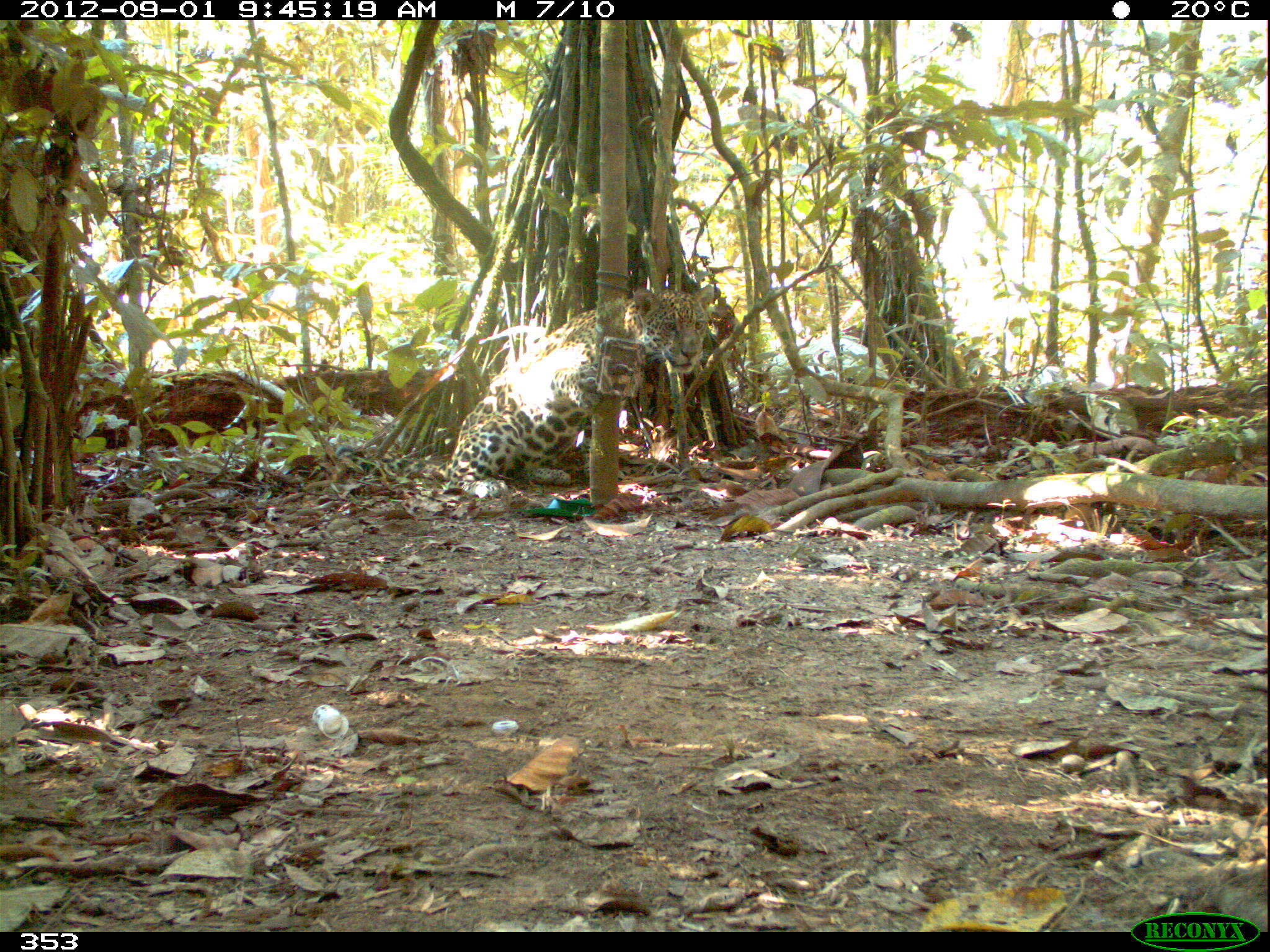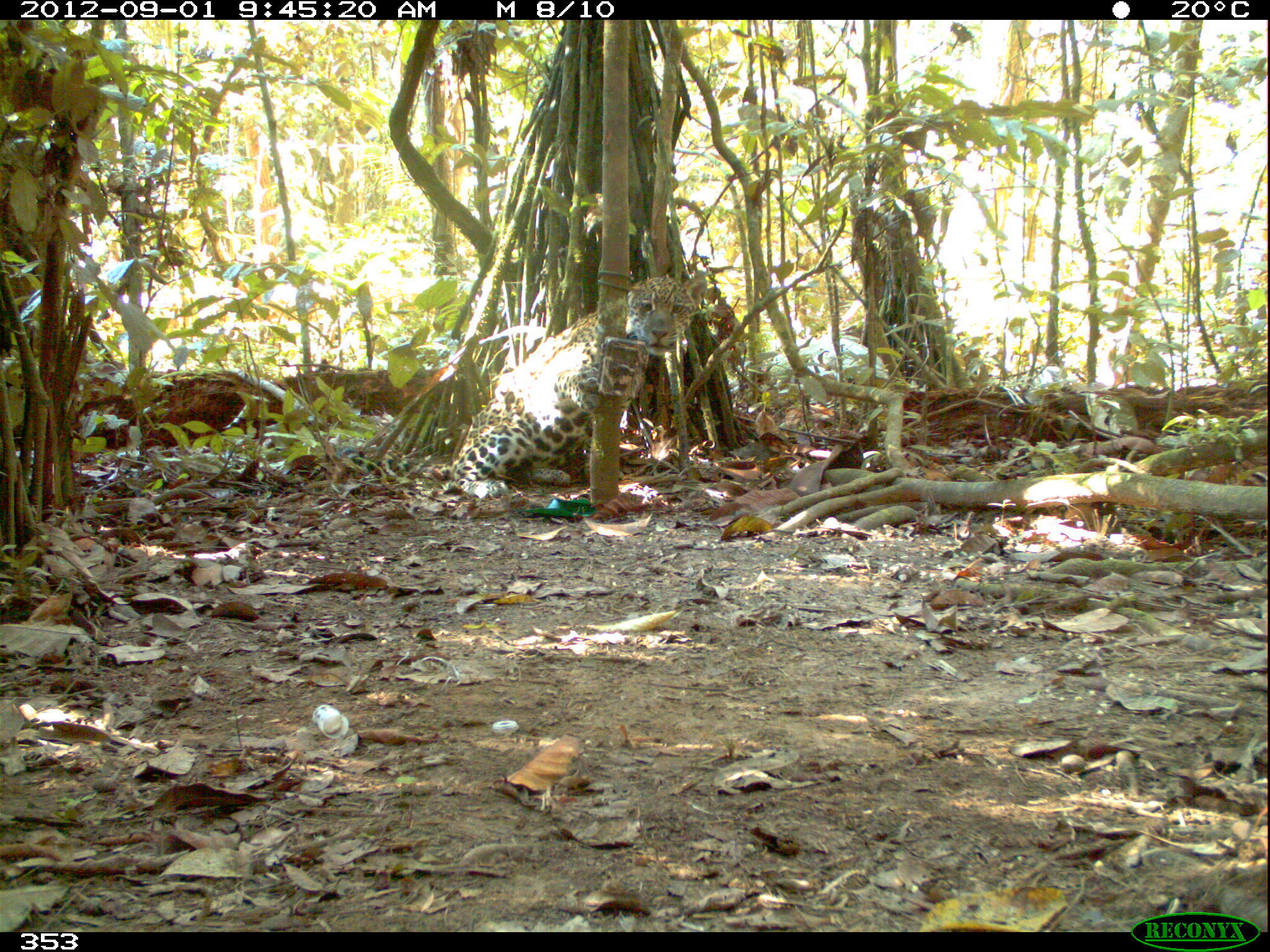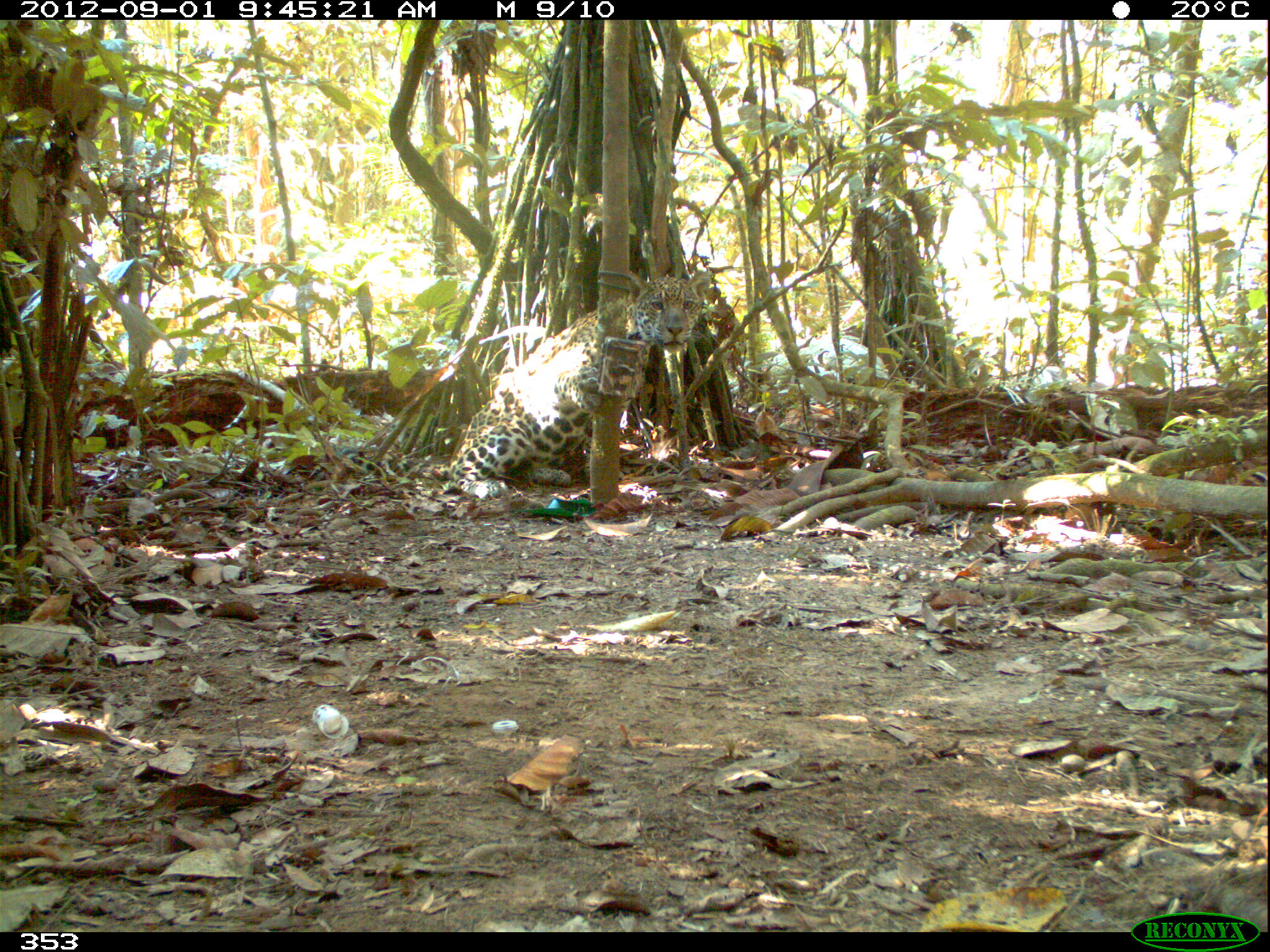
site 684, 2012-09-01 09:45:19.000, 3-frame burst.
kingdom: Animalia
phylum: Chordata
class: Mammalia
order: Carnivora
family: Felidae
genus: Panthera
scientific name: Panthera onca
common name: jaguar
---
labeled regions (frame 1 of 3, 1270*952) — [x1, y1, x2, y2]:
panthera onca: [333, 284, 713, 498]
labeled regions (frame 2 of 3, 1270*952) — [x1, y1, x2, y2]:
panthera onca: [336, 275, 706, 498]